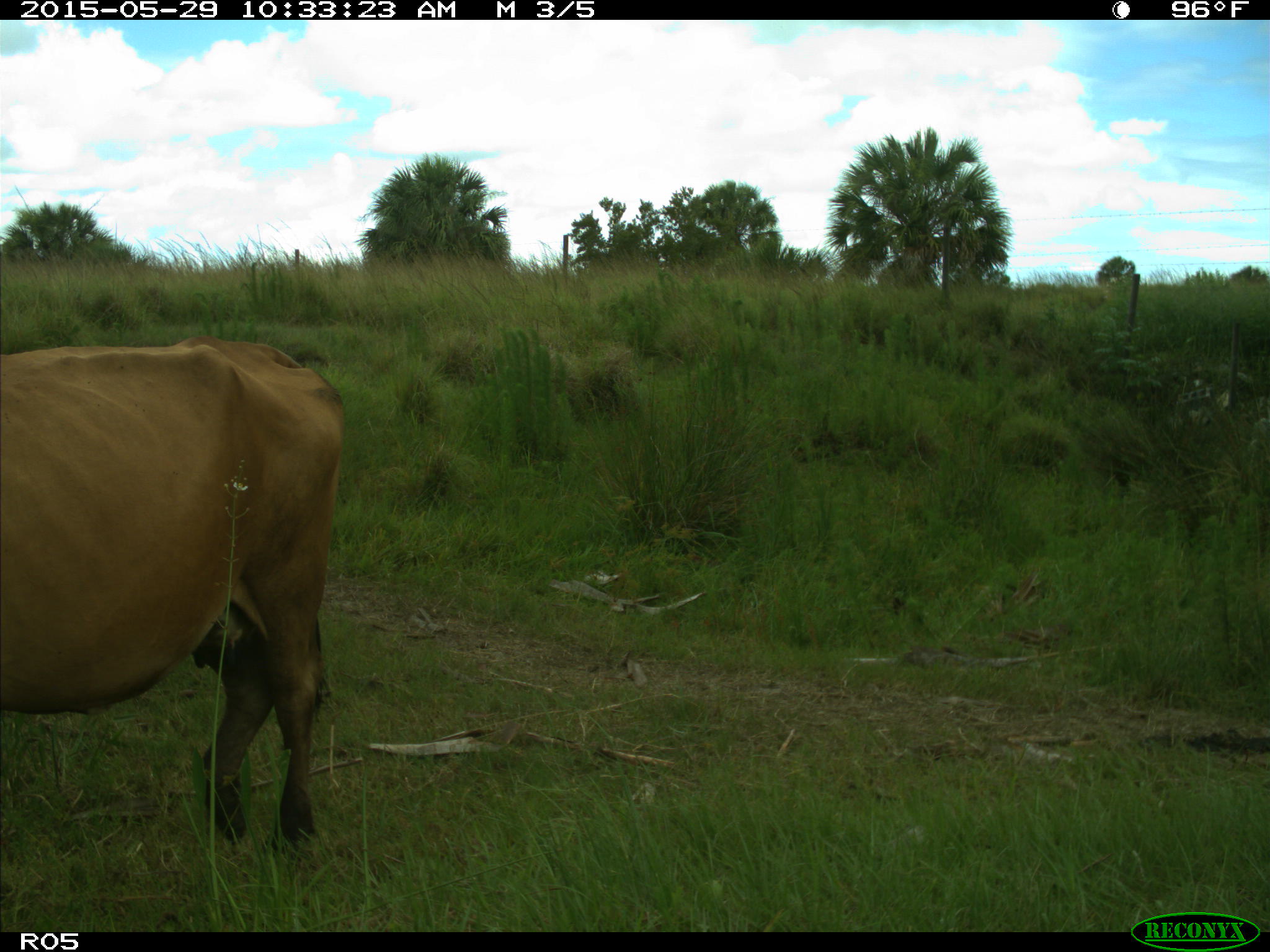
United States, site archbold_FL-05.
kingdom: Animalia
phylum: Chordata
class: Mammalia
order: Artiodactyla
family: Bovidae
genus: Bos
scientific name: Bos taurus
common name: domestic cow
Bos taurus (domestic cow).